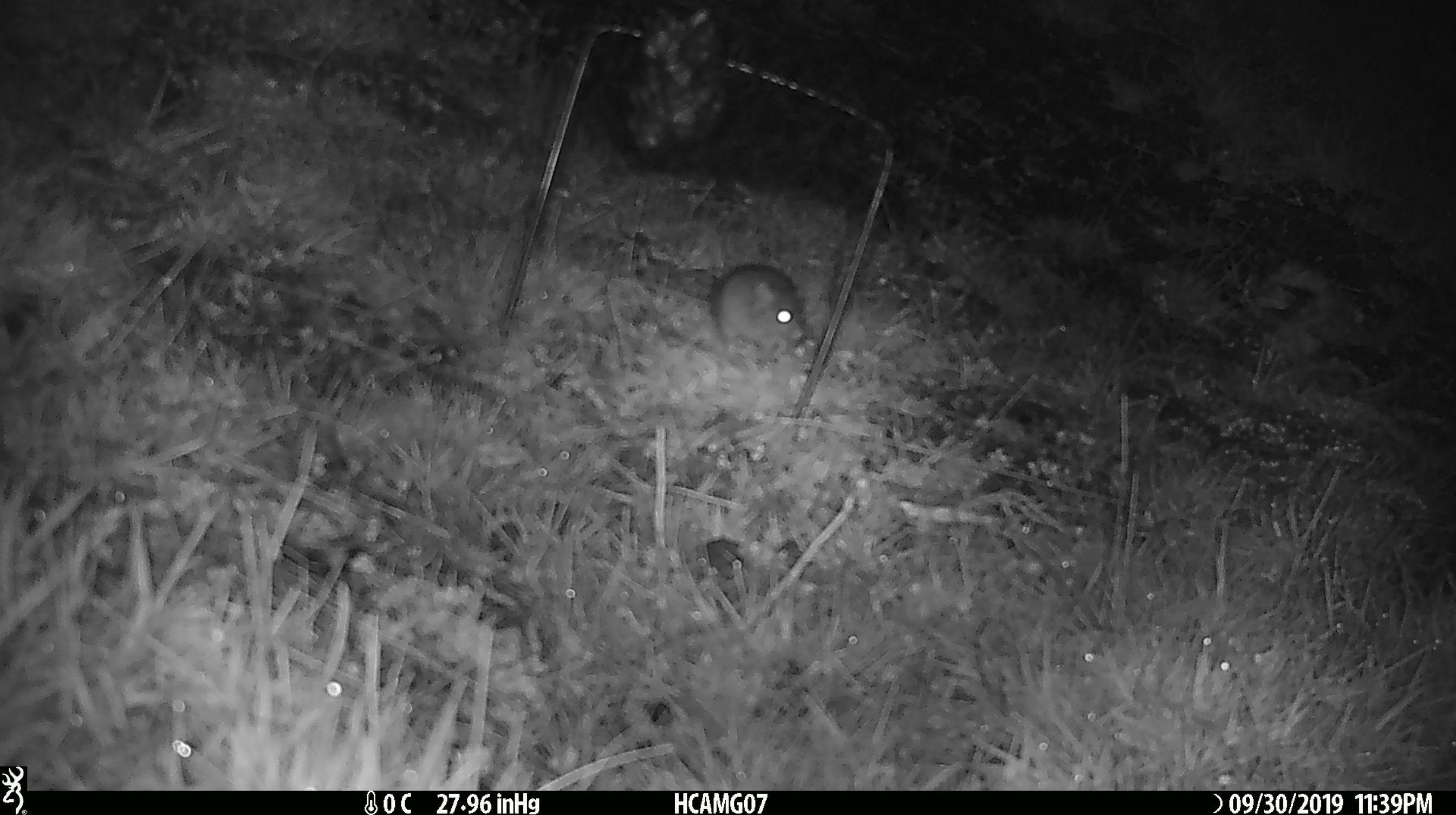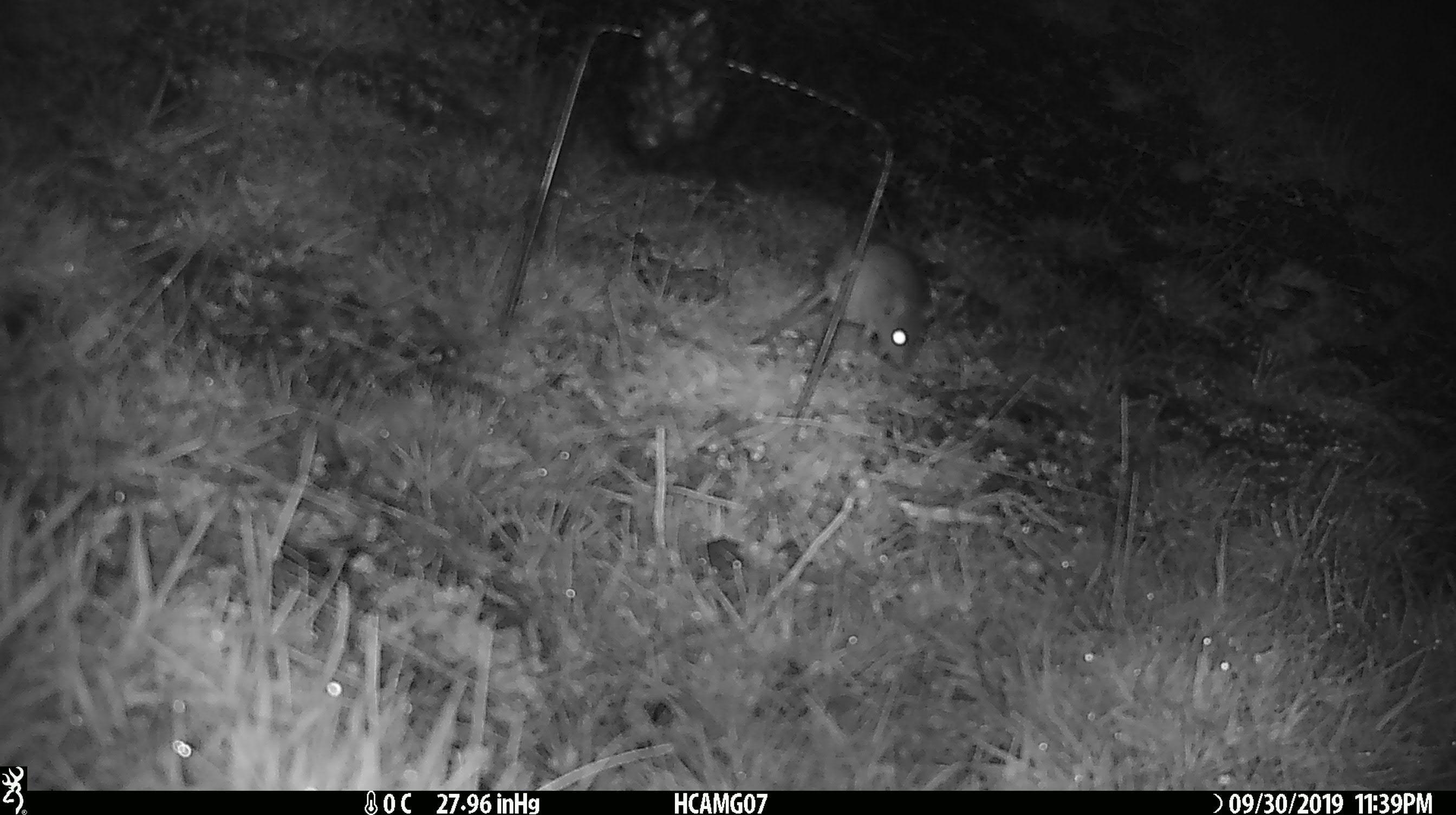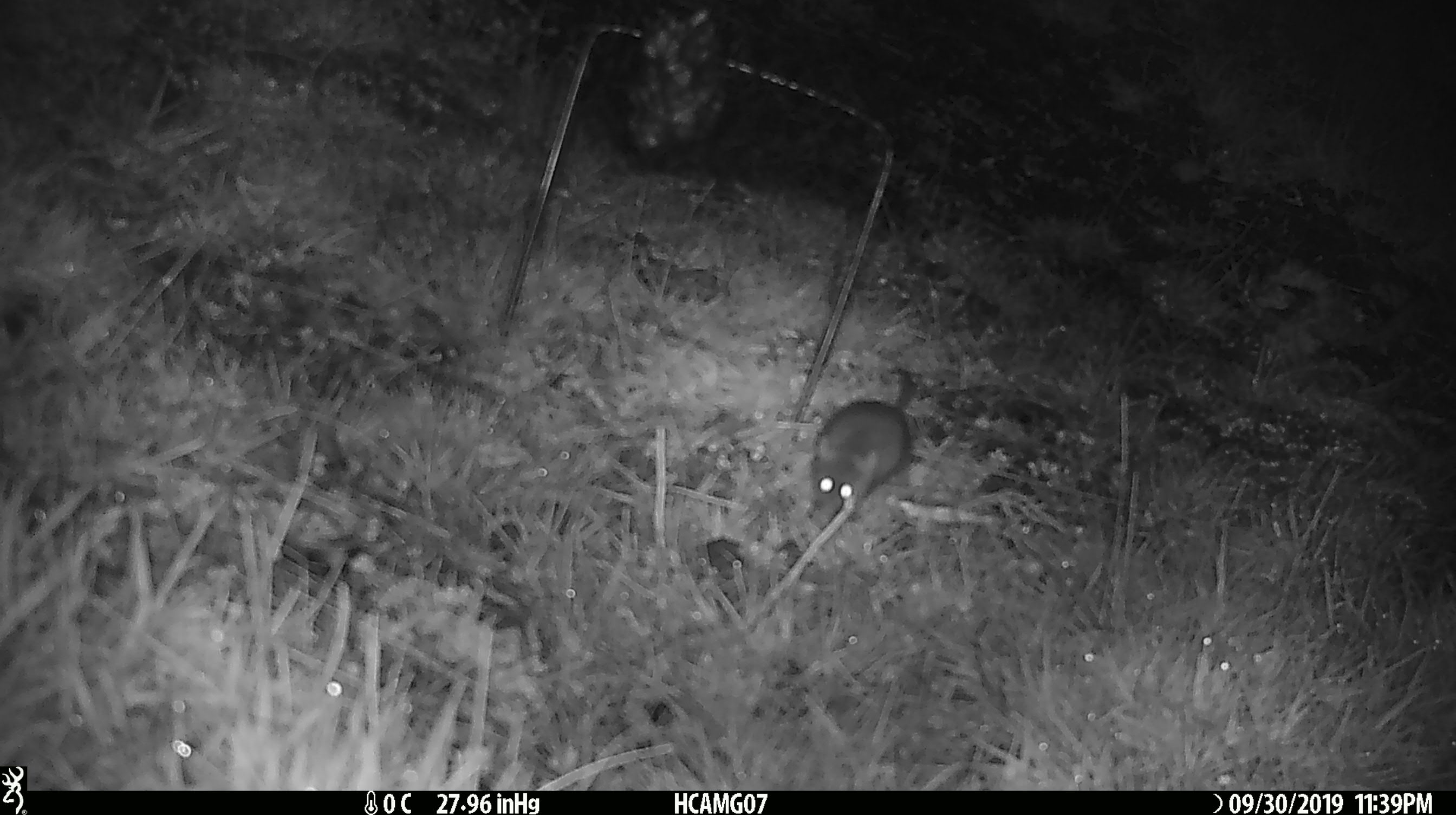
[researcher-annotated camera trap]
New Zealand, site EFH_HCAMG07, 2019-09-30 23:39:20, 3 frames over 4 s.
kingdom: Animalia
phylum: Chordata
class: Mammalia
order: Rodentia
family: Muridae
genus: Mus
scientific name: Mus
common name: mouse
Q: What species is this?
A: Mouse (Mus).